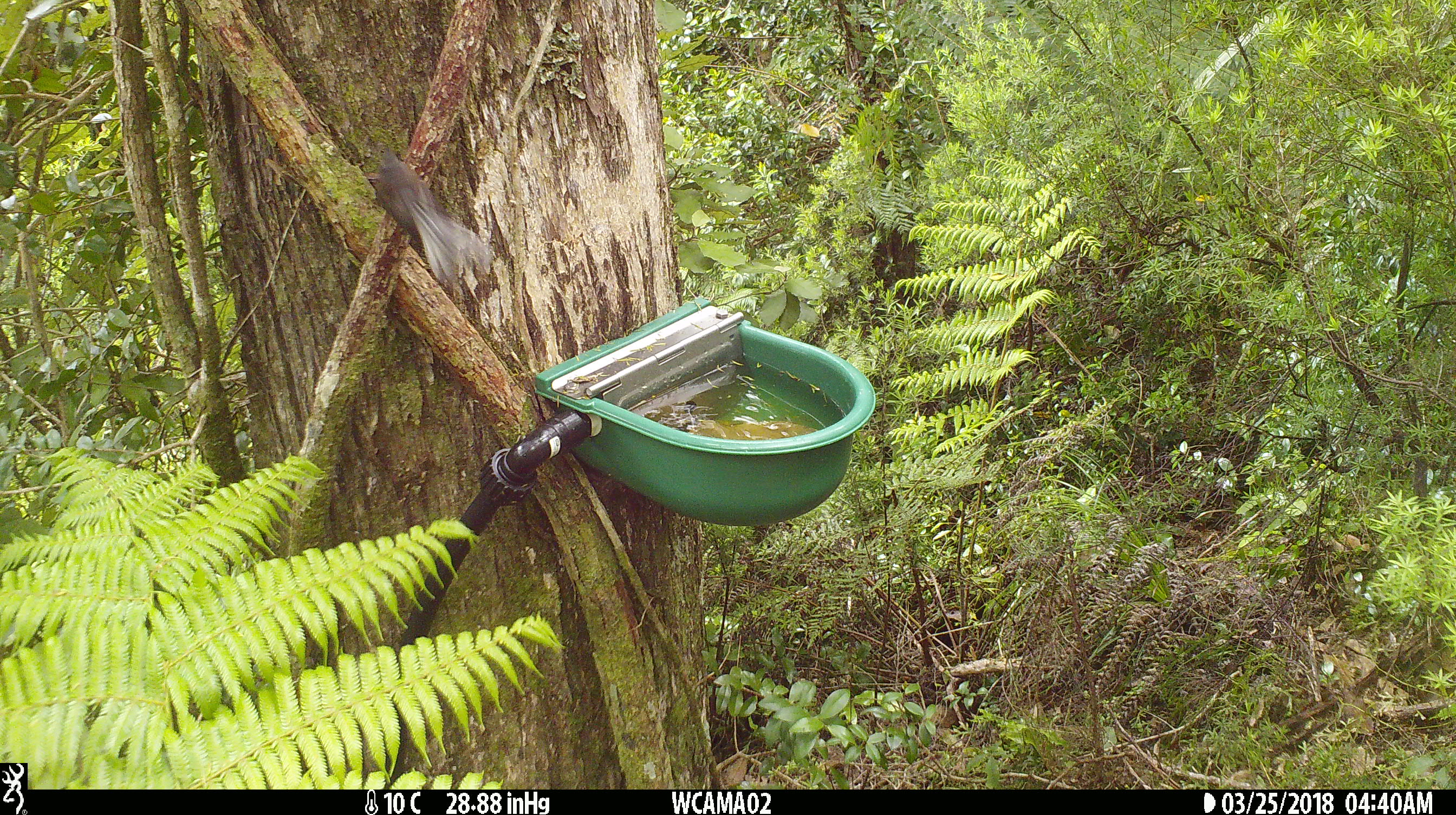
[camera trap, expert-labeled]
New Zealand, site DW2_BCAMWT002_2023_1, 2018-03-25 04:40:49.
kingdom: Animalia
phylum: Chordata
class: Aves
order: Passeriformes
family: Rhipiduridae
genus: Rhipidura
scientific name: Rhipidura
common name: fantails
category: fantail